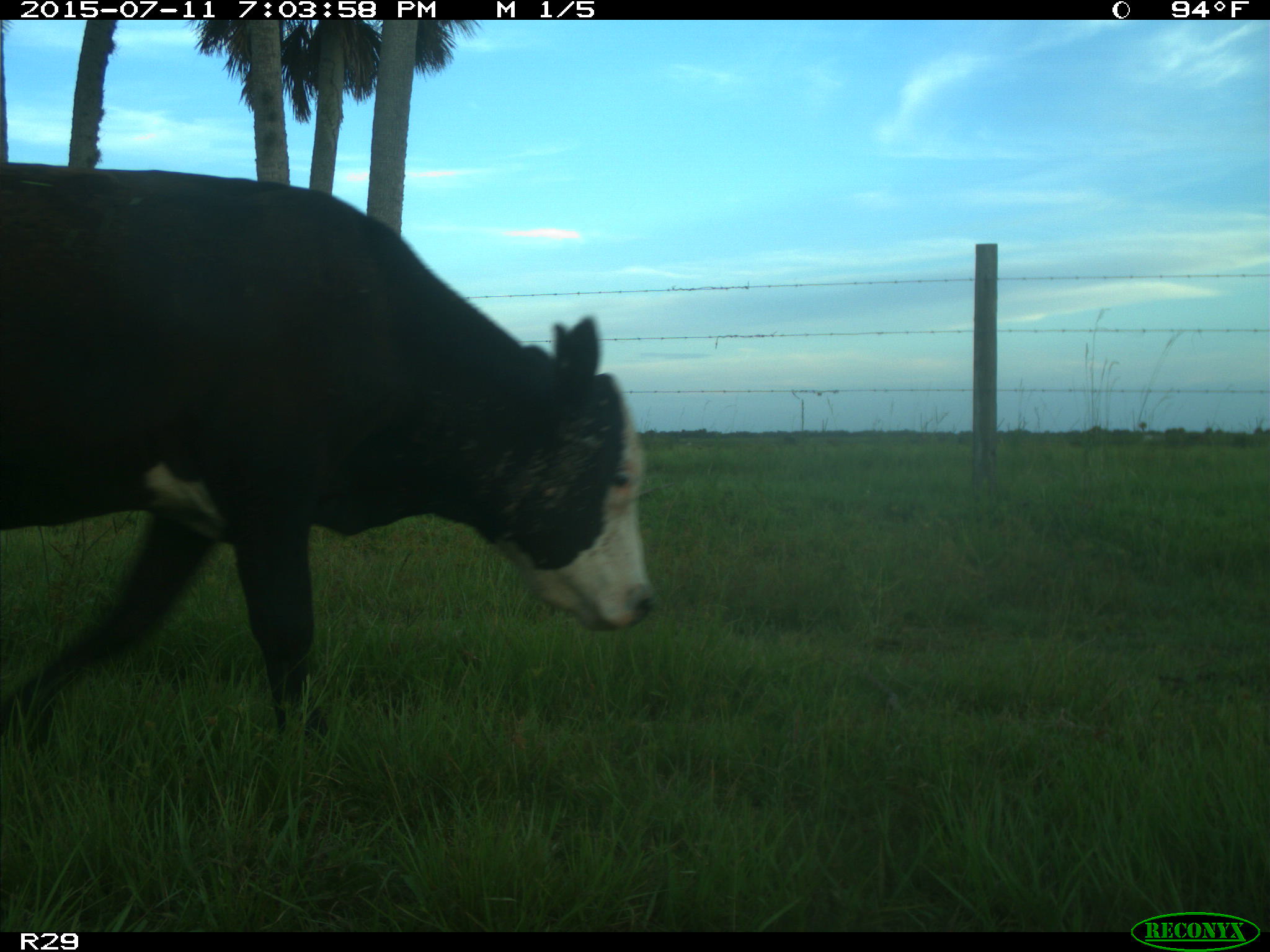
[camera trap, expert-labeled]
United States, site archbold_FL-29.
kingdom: Animalia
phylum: Chordata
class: Mammalia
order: Artiodactyla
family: Bovidae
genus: Bos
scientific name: Bos taurus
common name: domestic cow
Bos taurus (domestic cow).